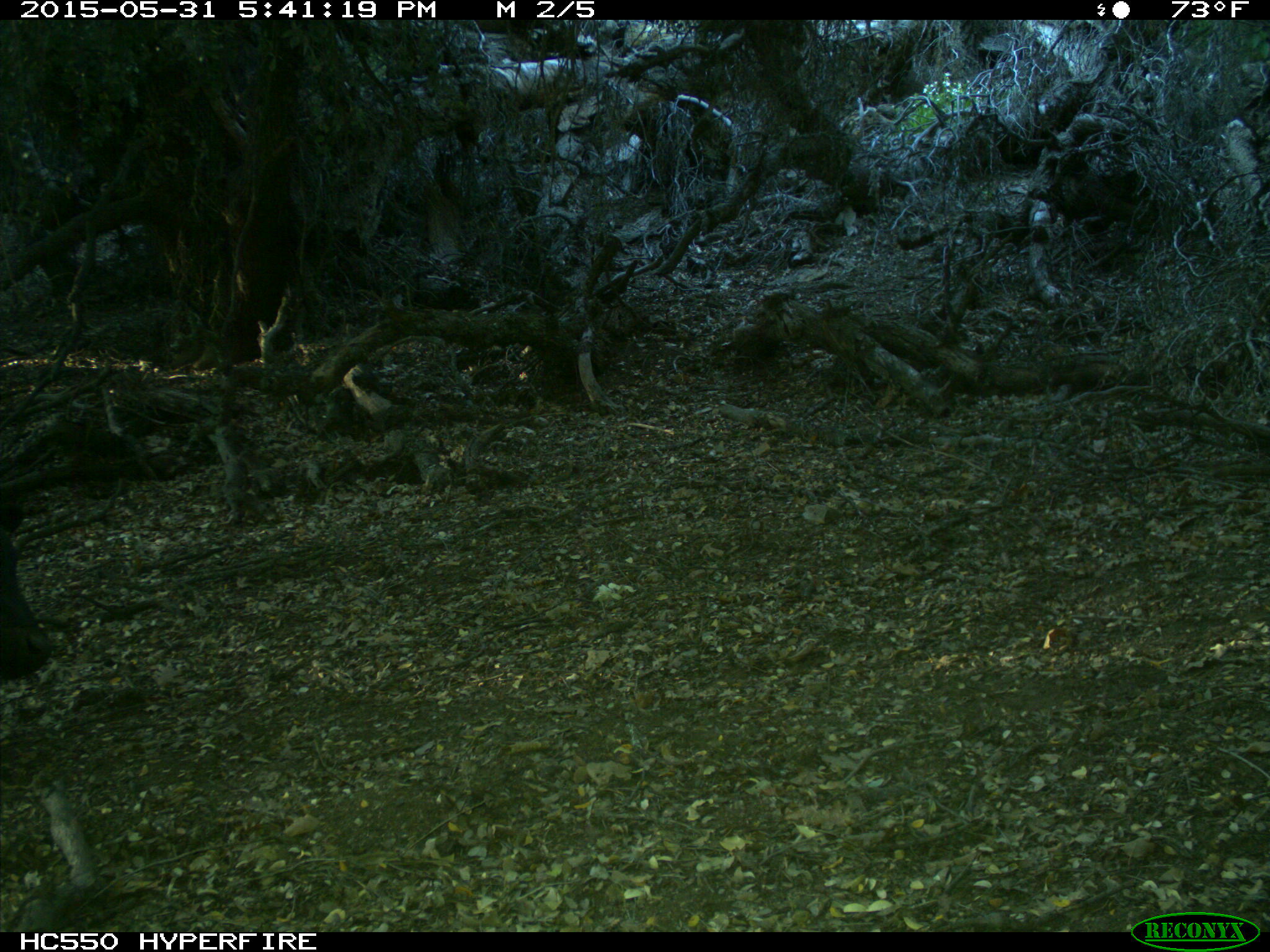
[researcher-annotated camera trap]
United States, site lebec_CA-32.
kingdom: Animalia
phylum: Chordata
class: Mammalia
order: Artiodactyla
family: Bovidae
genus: Bos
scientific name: Bos taurus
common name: domestic cow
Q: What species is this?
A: Bos taurus (domestic cow).